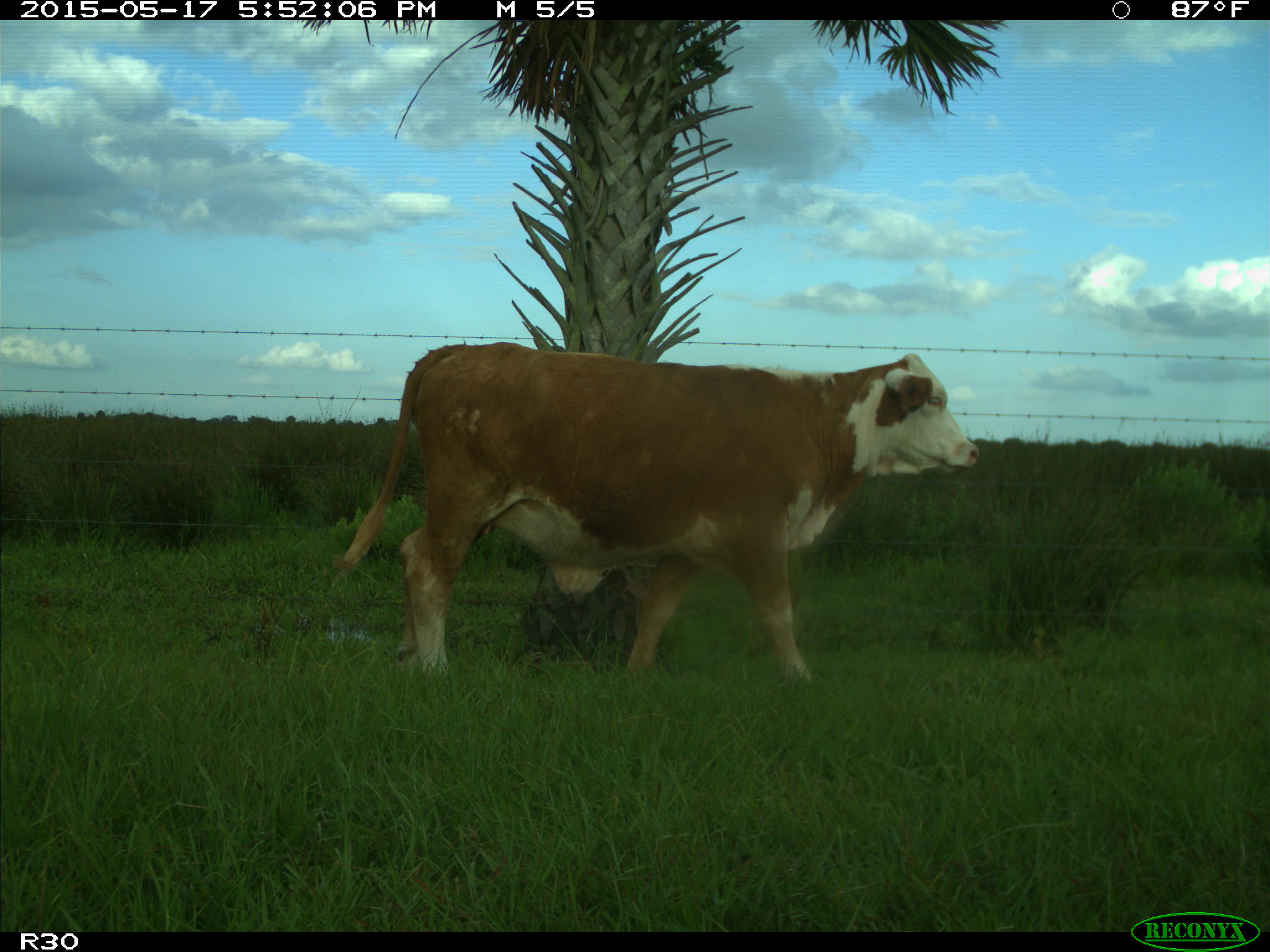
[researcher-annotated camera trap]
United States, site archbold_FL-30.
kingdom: Animalia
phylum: Chordata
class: Mammalia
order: Artiodactyla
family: Bovidae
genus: Bos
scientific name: Bos taurus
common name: domestic cow